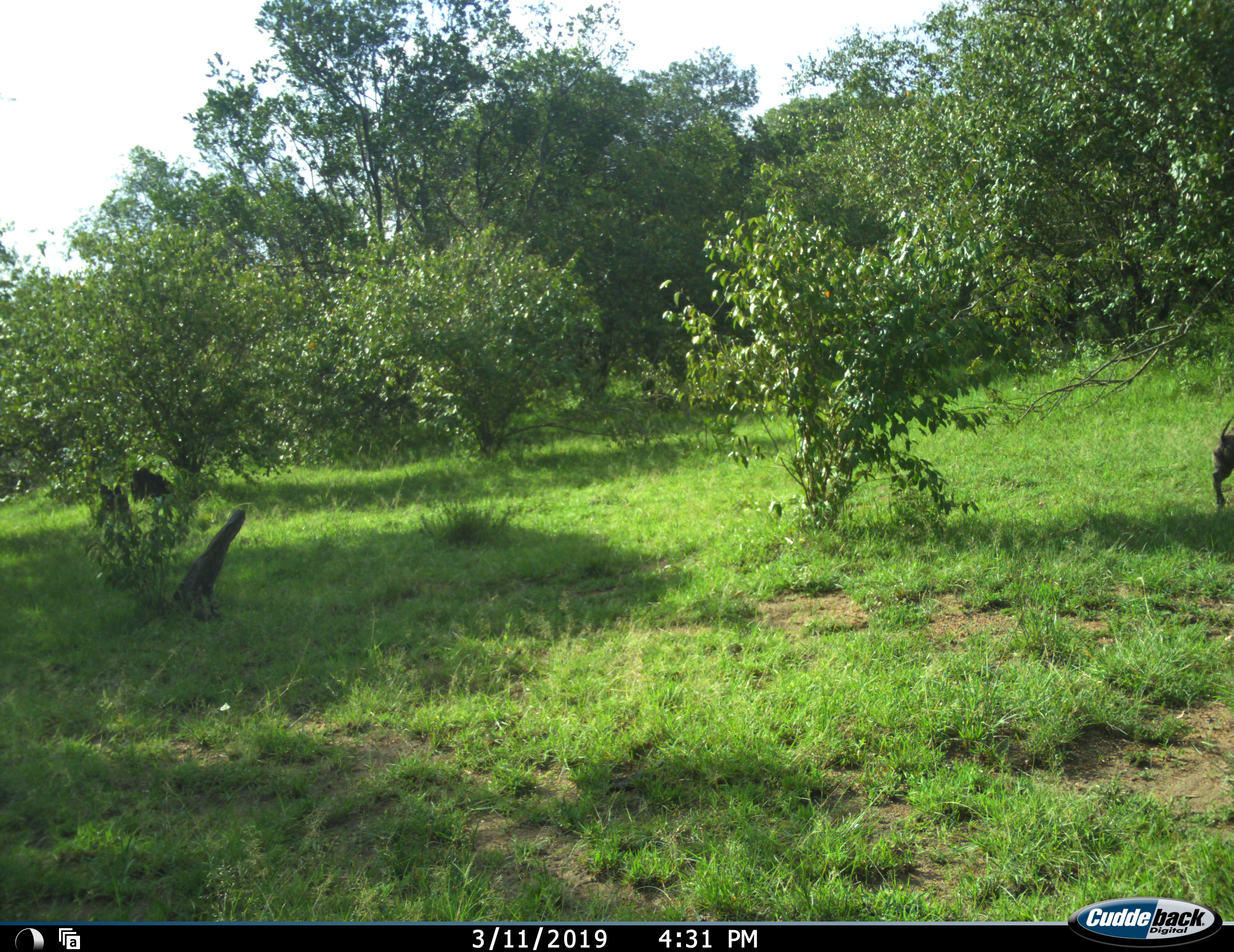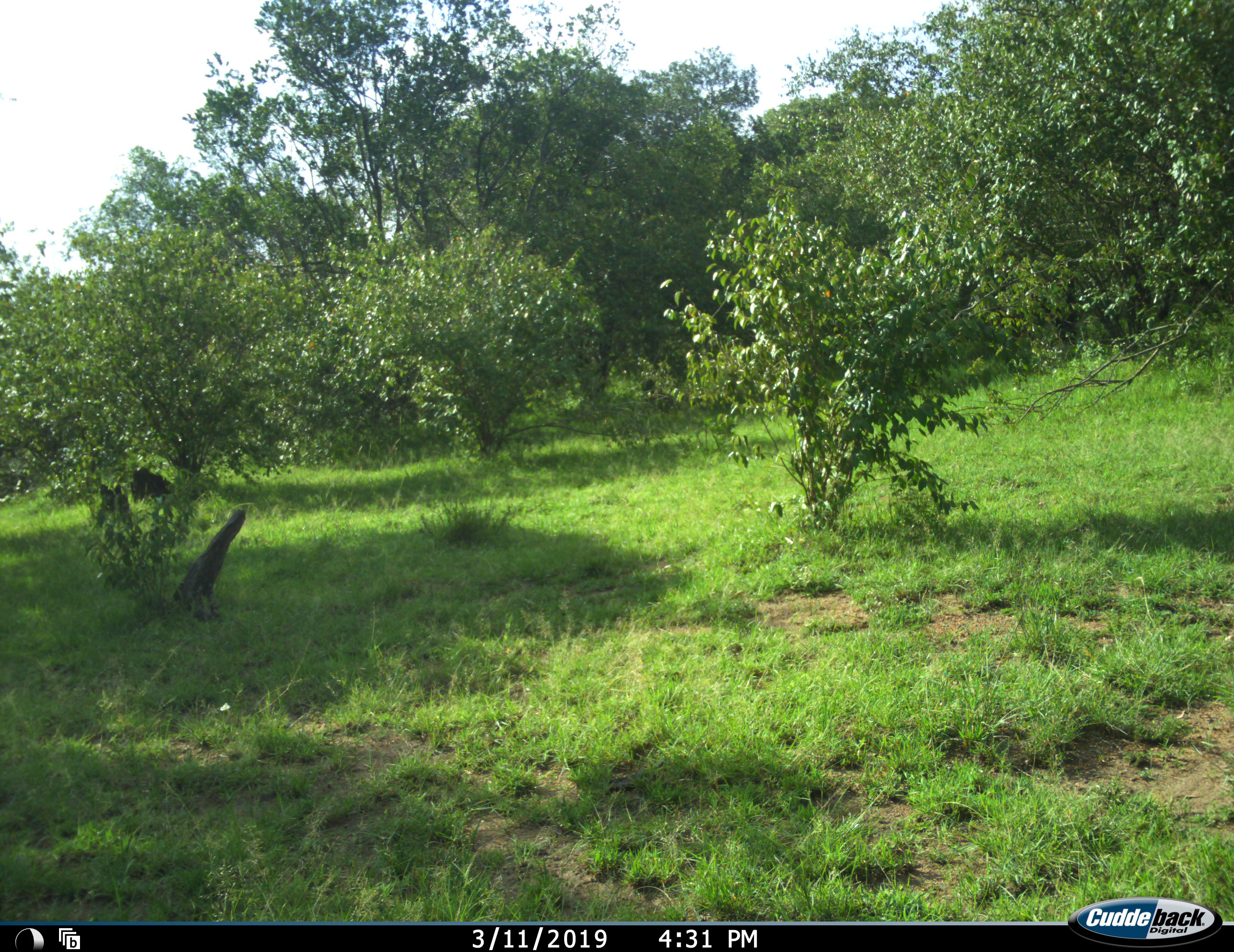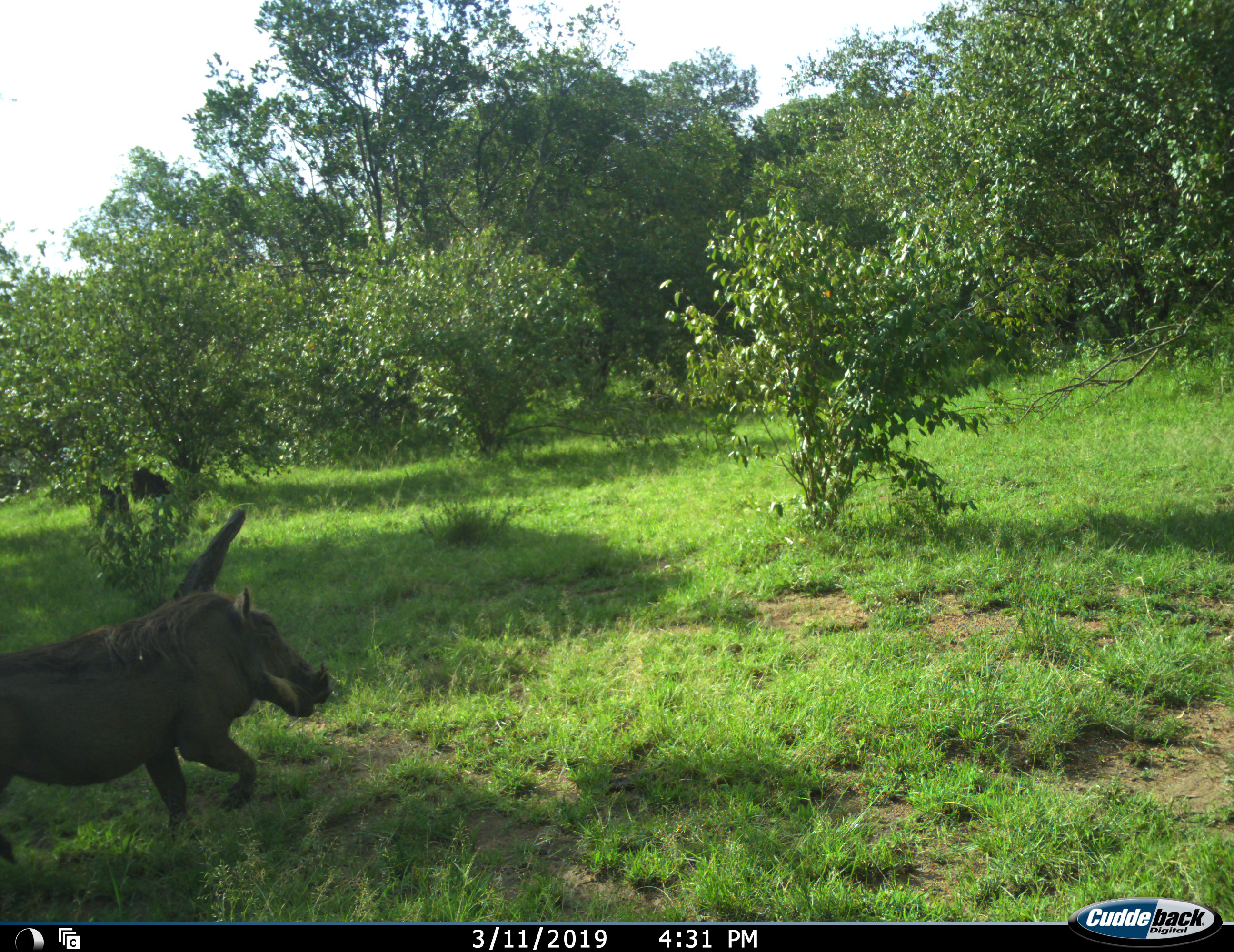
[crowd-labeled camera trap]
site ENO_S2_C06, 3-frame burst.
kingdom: Animalia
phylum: Chordata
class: Mammalia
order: Artiodactyla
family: Suidae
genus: Phacochoerus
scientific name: Phacochoerus africanus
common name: warthog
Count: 2.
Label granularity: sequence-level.